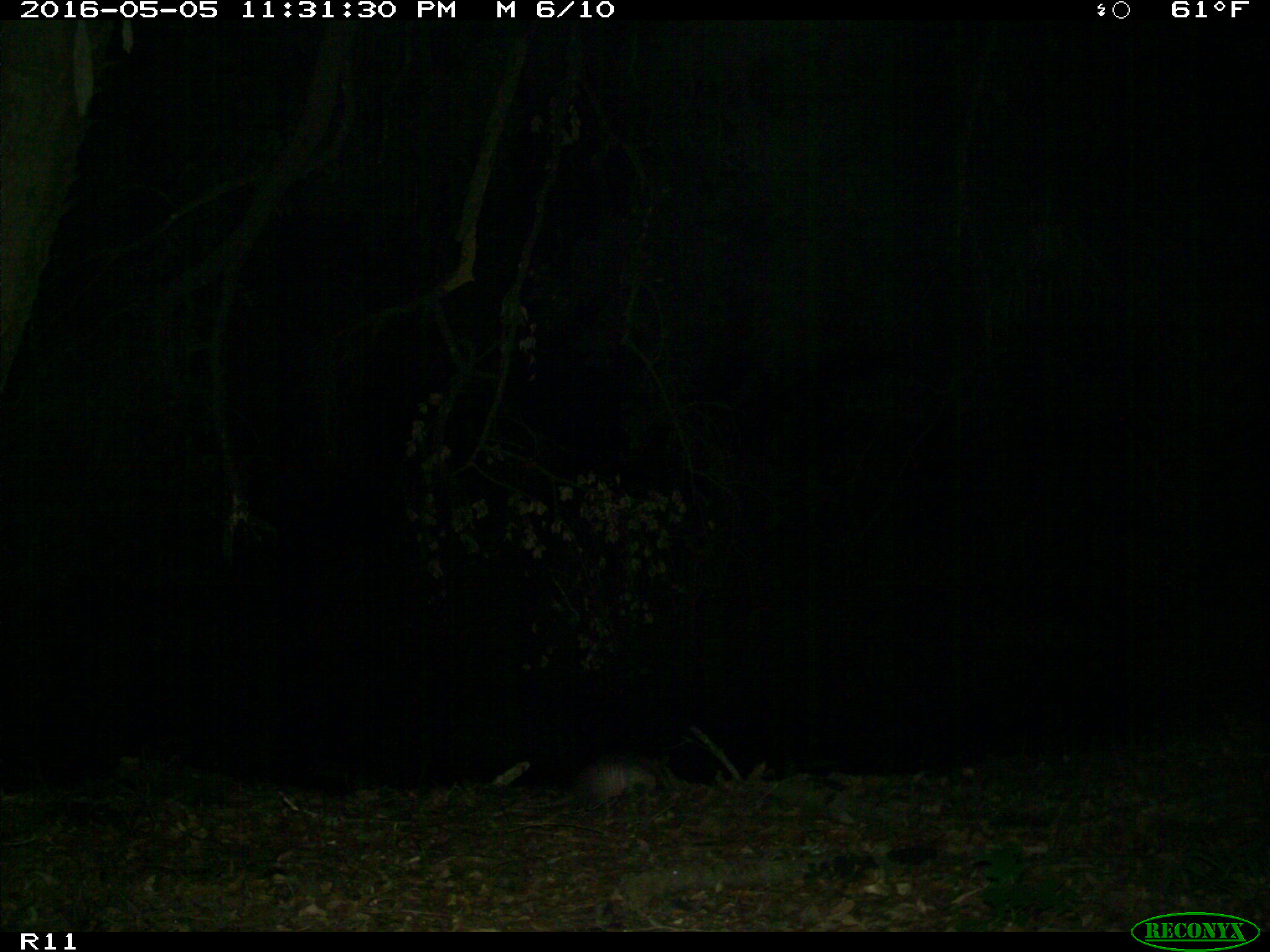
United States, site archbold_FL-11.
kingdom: Animalia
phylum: Chordata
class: Mammalia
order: Cingulata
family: Dasypodidae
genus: Dasypus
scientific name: Dasypus novemcinctus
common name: nine-banded armadillo